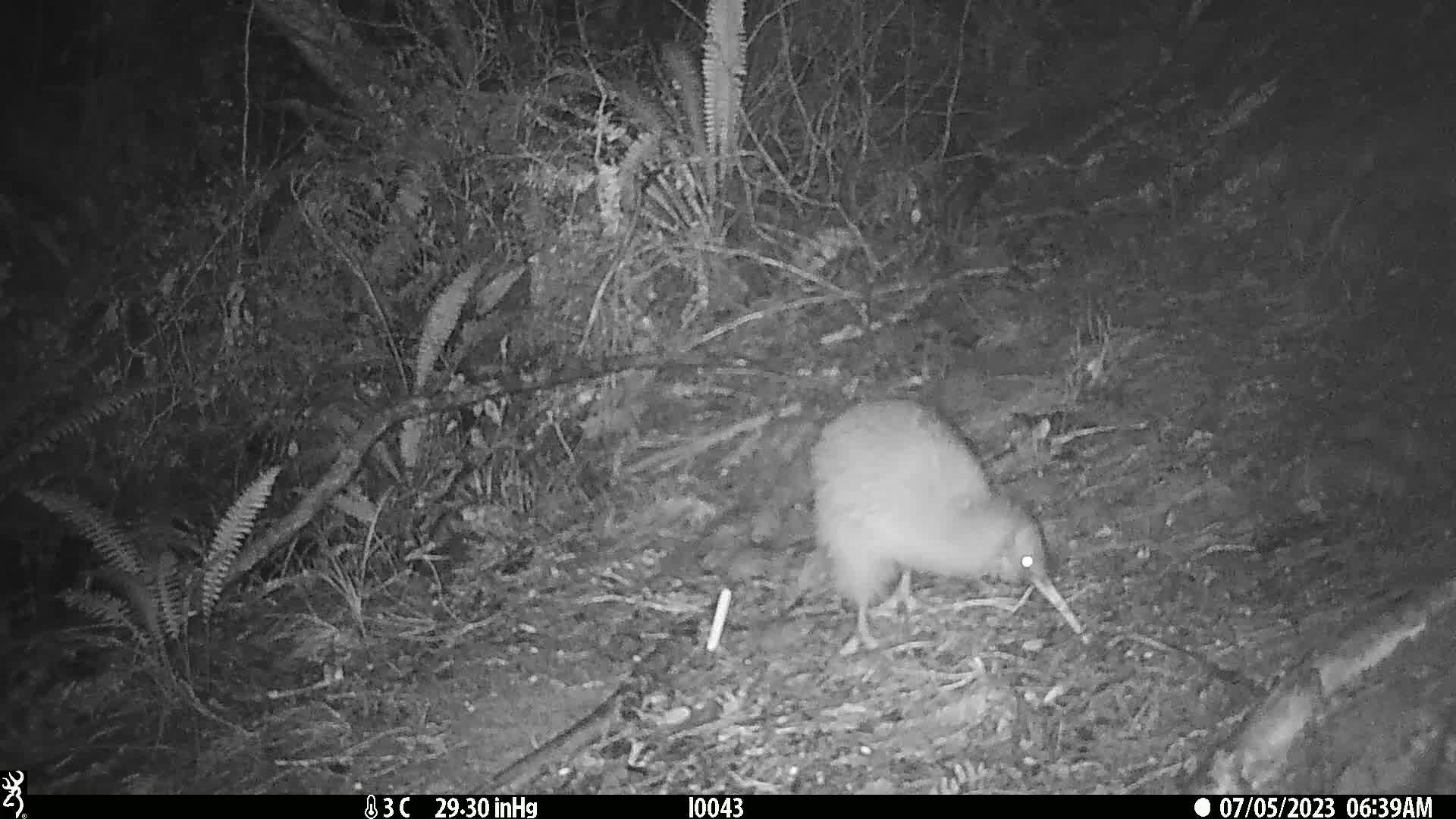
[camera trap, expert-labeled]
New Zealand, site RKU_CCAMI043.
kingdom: Animalia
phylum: Chordata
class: Aves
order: Apterygiformes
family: Apterygidae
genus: Apteryx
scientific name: Apteryx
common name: kiwi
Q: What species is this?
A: Kiwi (Apteryx).